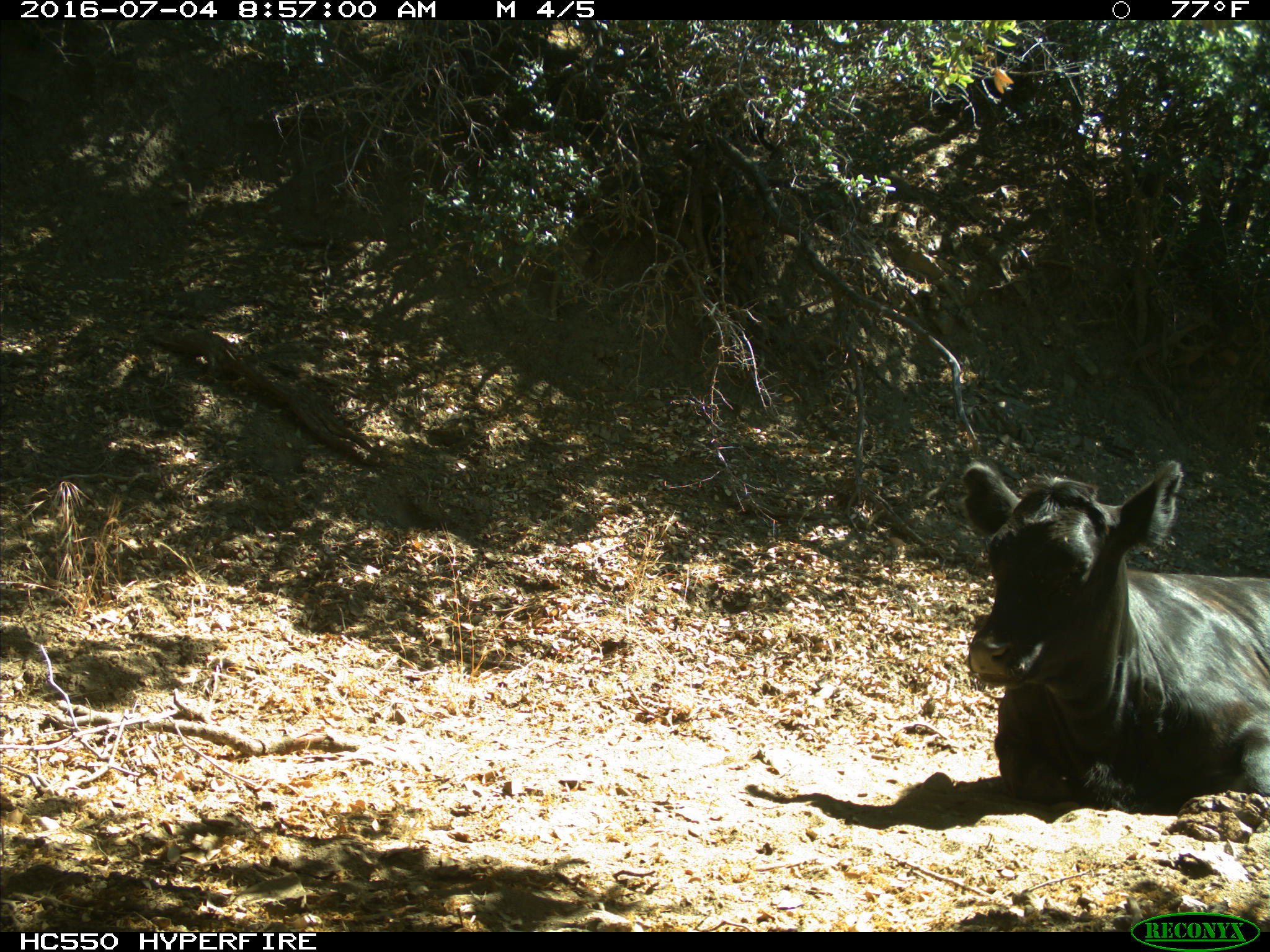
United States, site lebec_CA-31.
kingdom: Animalia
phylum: Chordata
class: Mammalia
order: Artiodactyla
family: Bovidae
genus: Bos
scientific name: Bos taurus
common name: domestic cow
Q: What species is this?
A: Bos taurus (domestic cow).